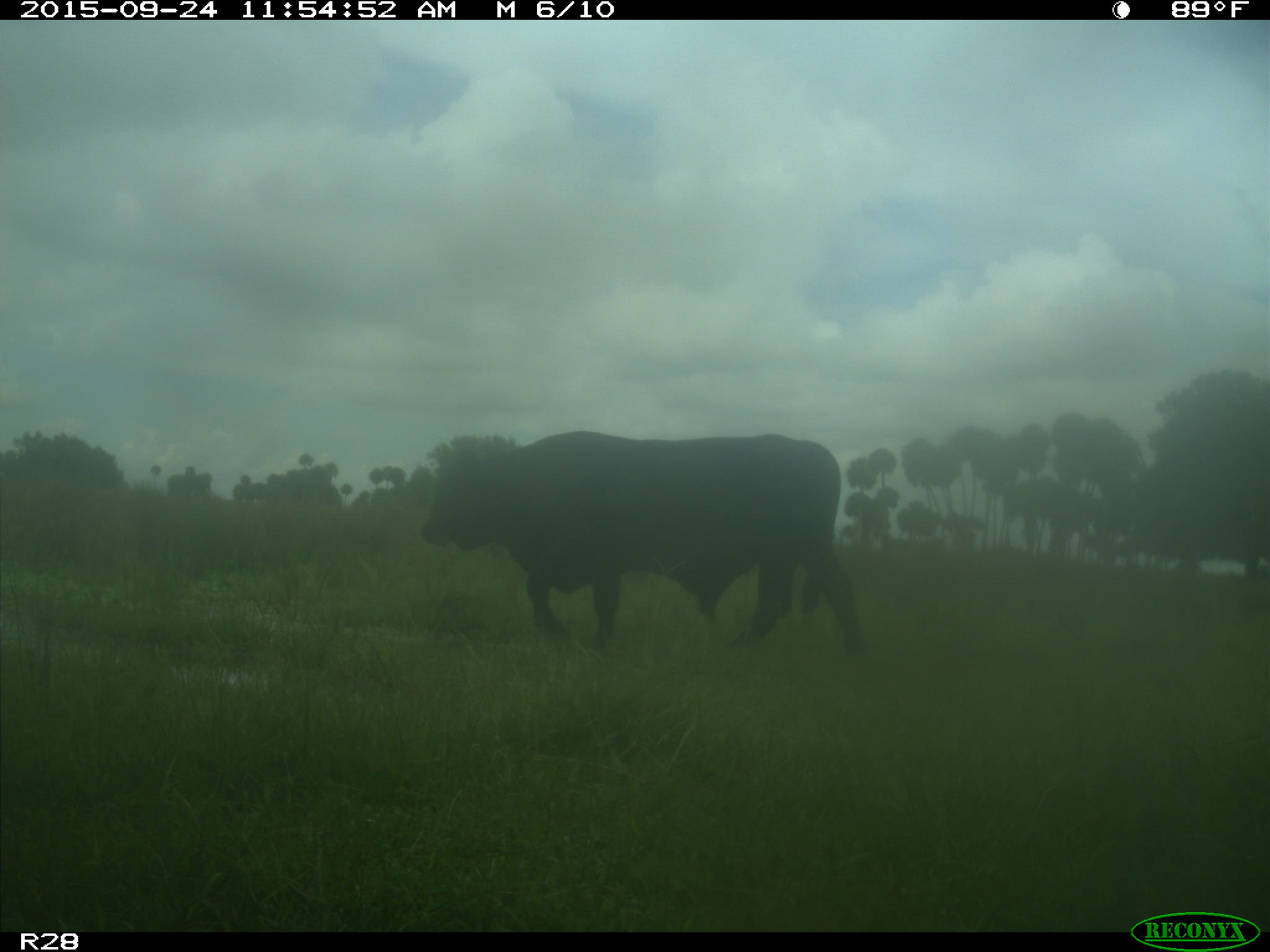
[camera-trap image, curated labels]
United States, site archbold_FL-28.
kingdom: Animalia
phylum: Chordata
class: Mammalia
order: Artiodactyla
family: Bovidae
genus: Bos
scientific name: Bos taurus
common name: domestic cow